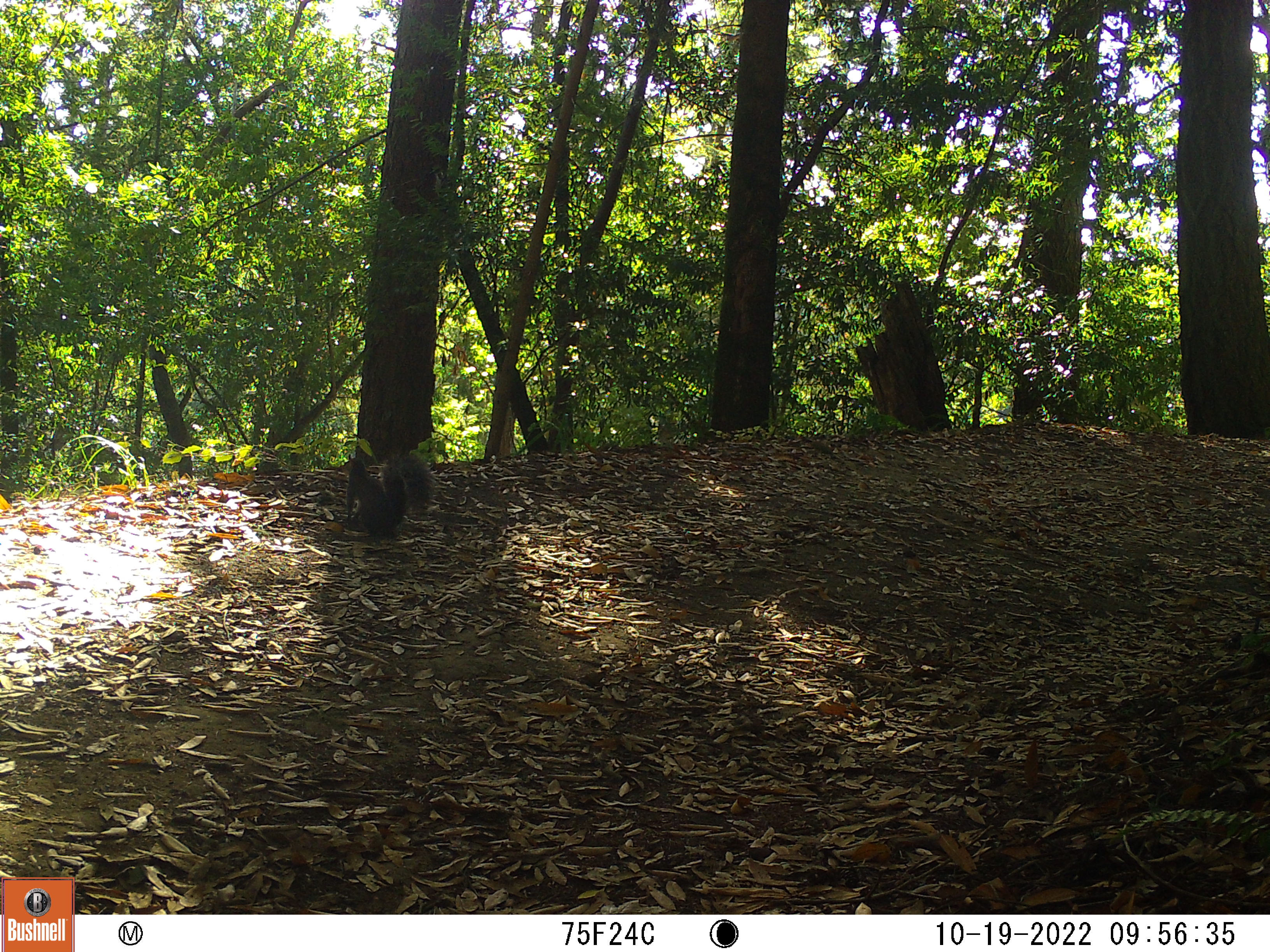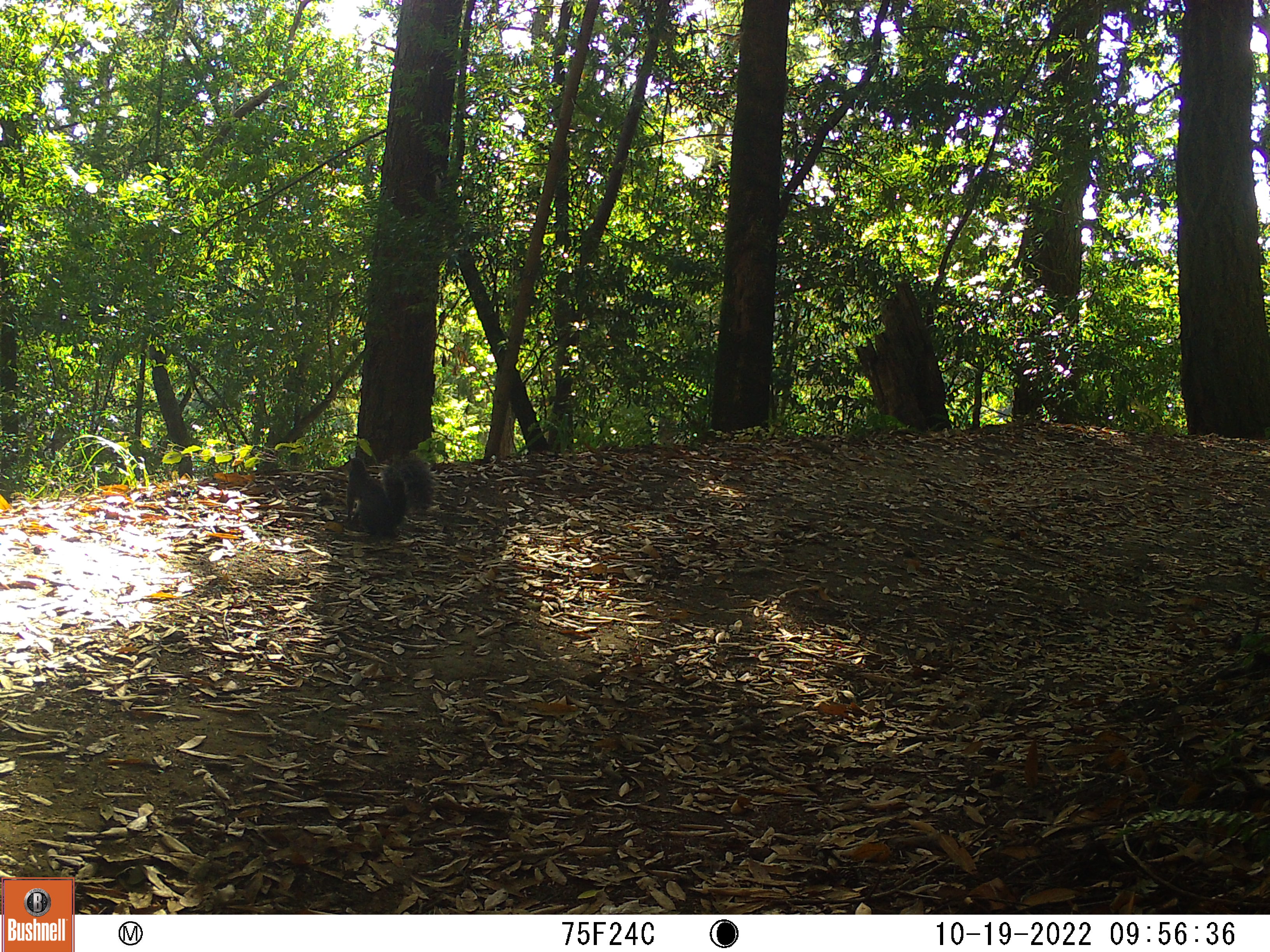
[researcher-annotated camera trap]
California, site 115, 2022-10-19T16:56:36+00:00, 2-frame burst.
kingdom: Animalia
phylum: Chordata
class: Mammalia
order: Rodentia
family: Sciuridae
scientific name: Sciuridae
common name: squirrel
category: unknown squirrel